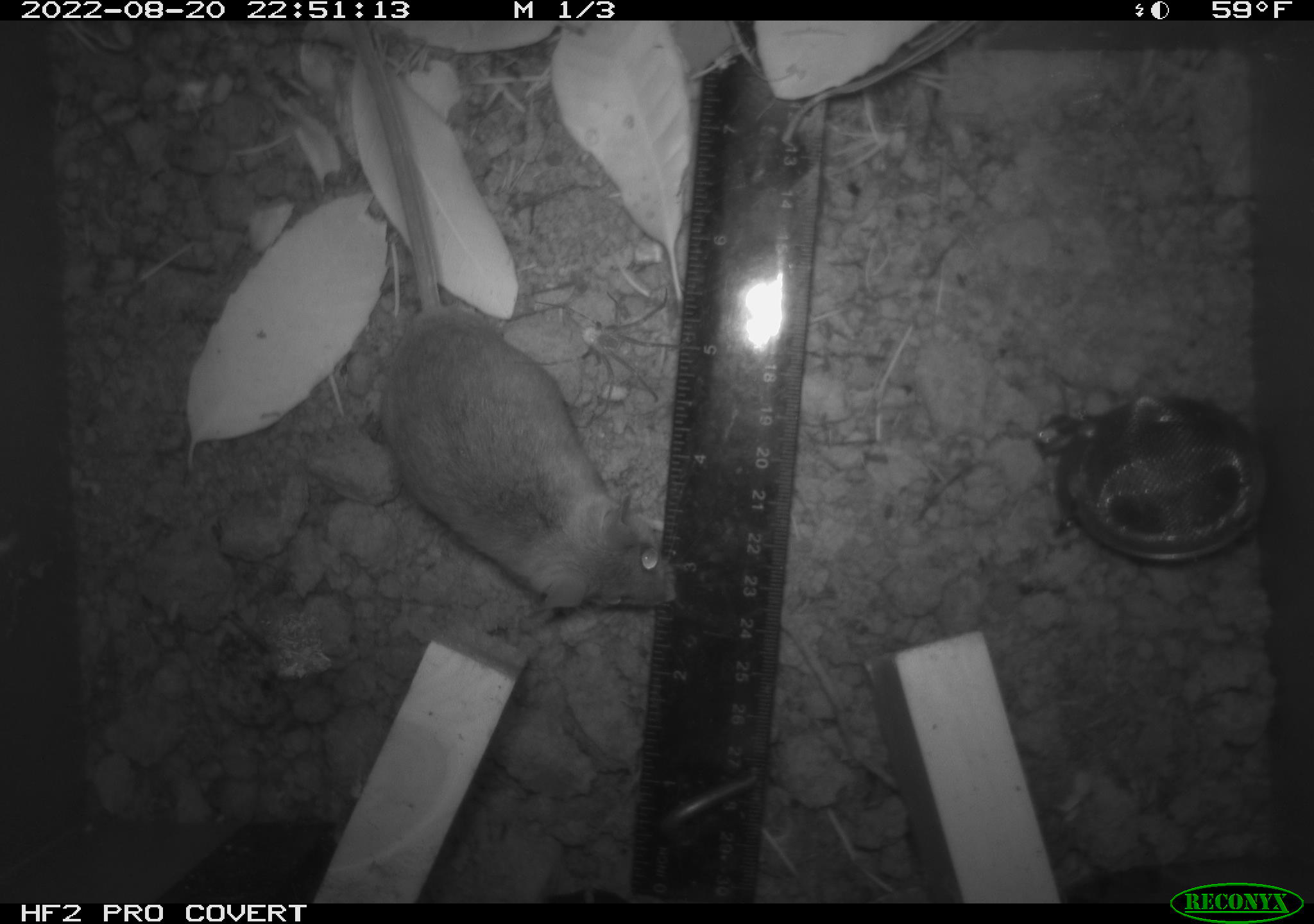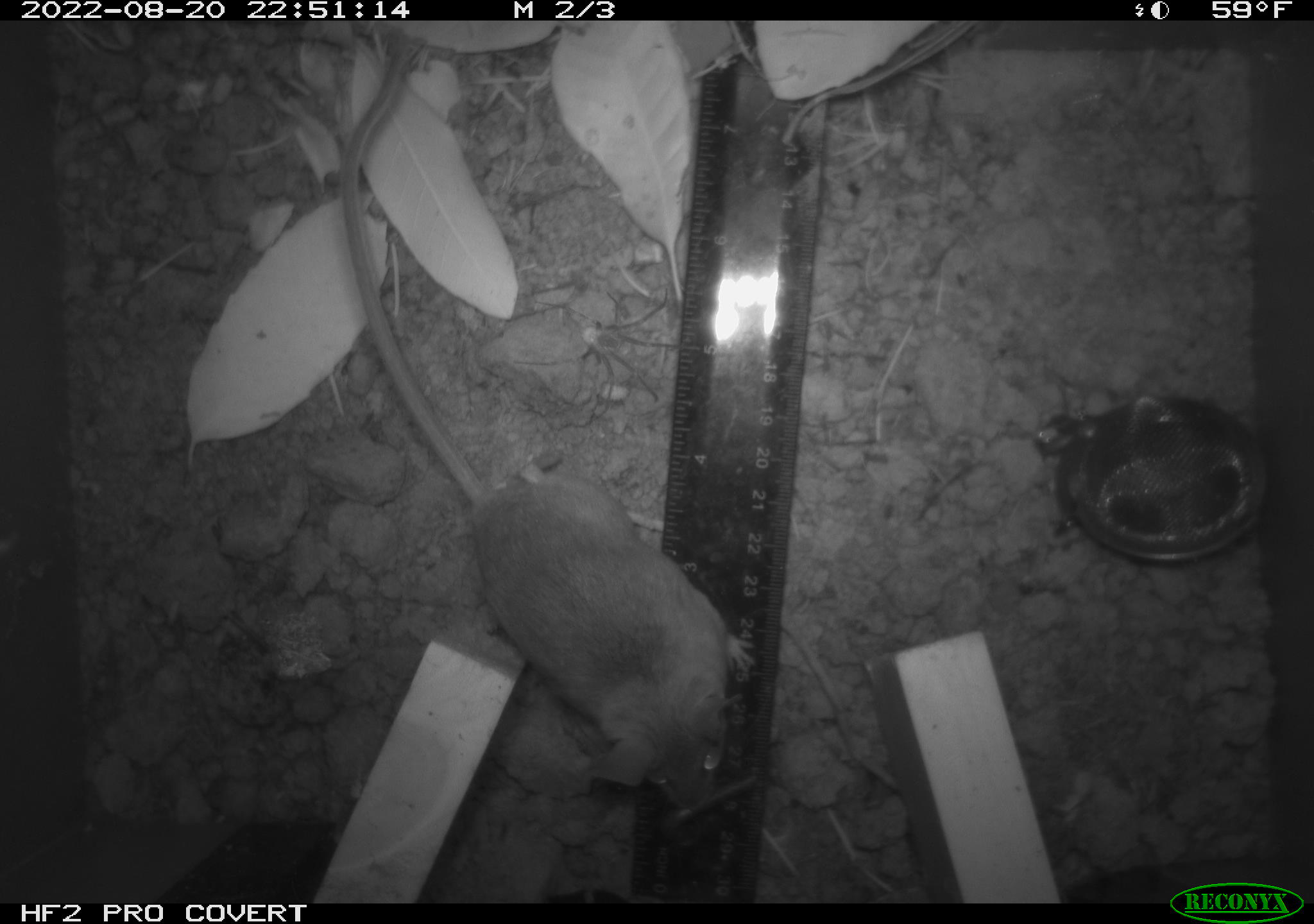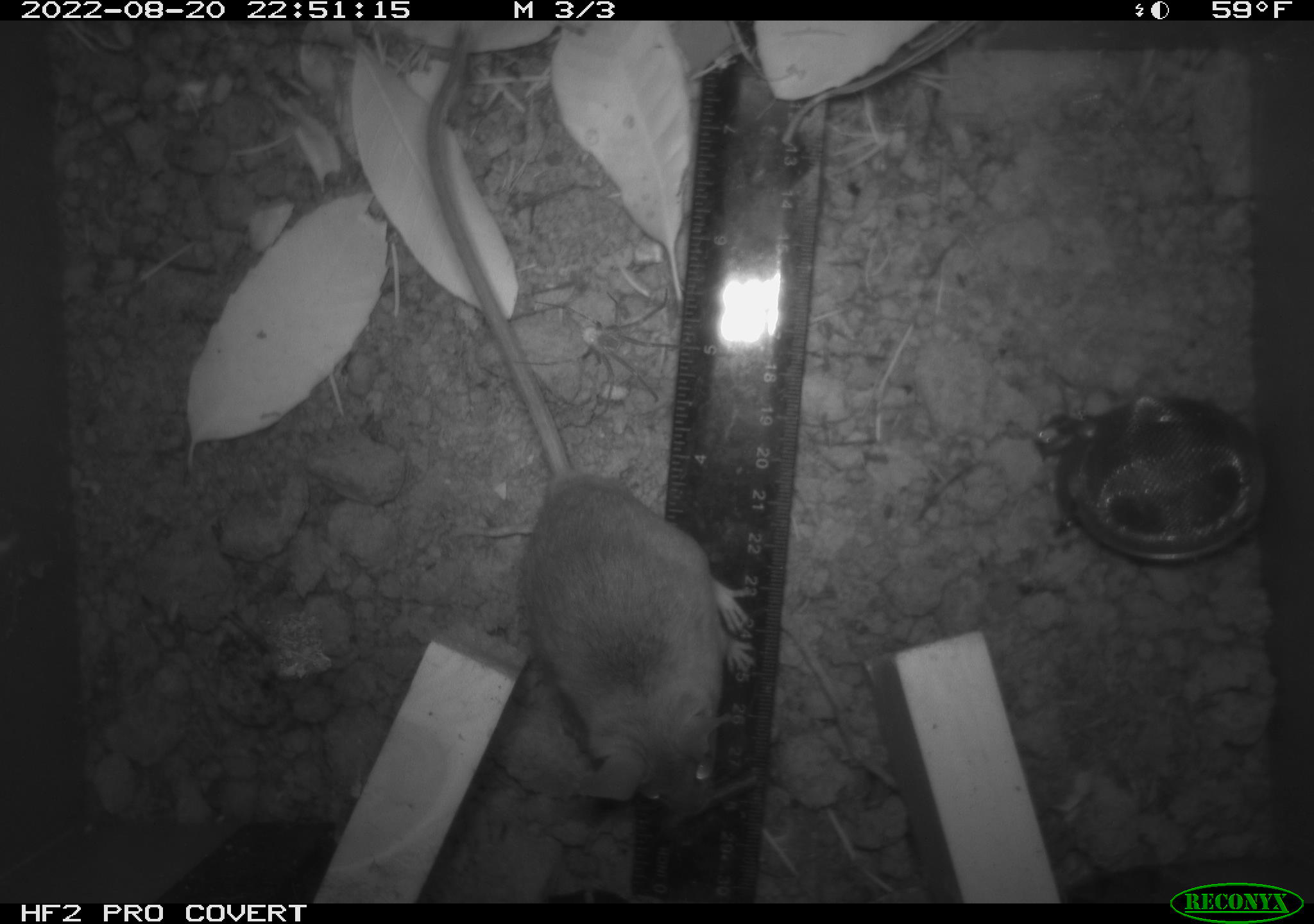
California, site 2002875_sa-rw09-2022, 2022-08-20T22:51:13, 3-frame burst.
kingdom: Animalia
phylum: Chordata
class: Mammalia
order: Rodentia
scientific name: Rodentia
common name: rodent